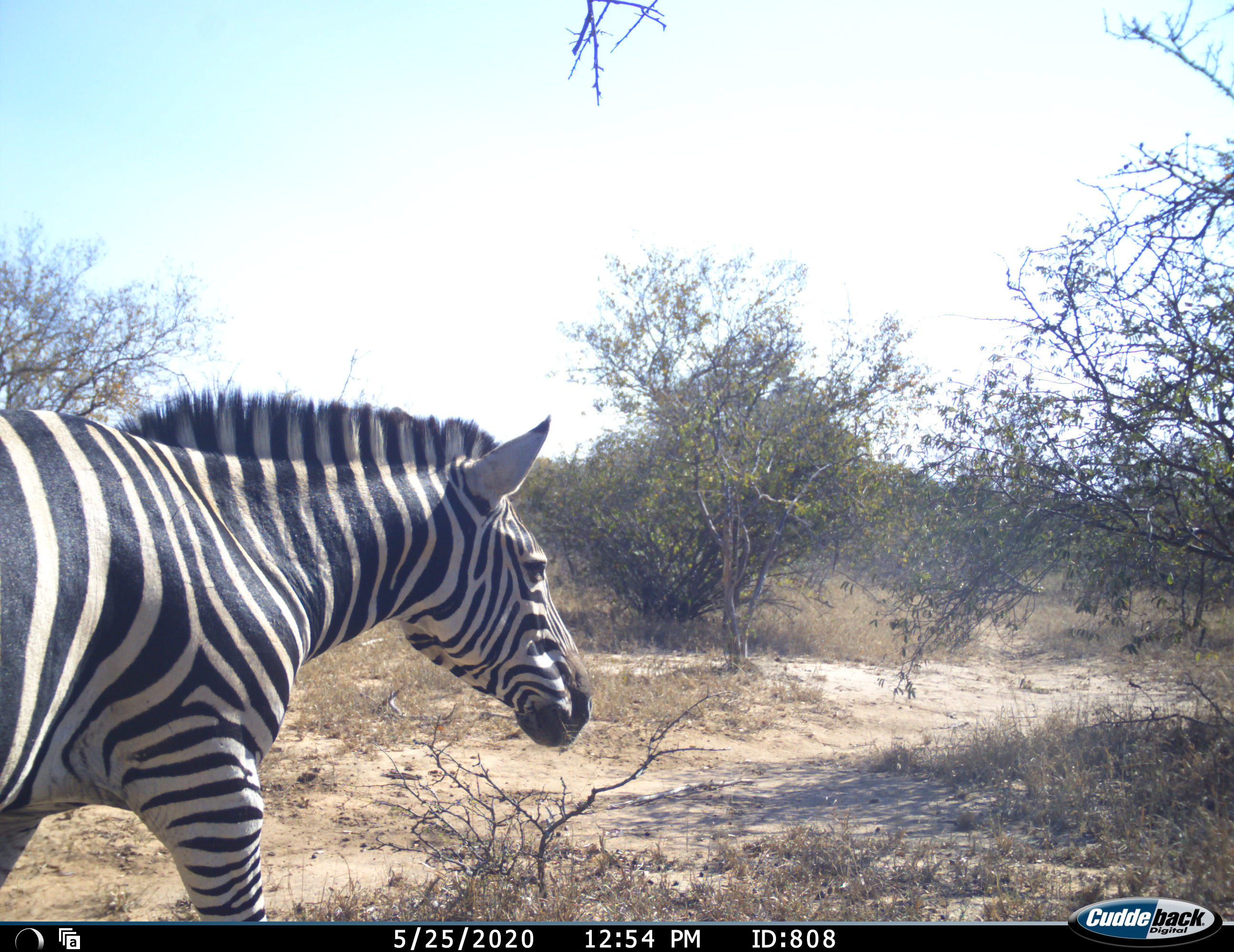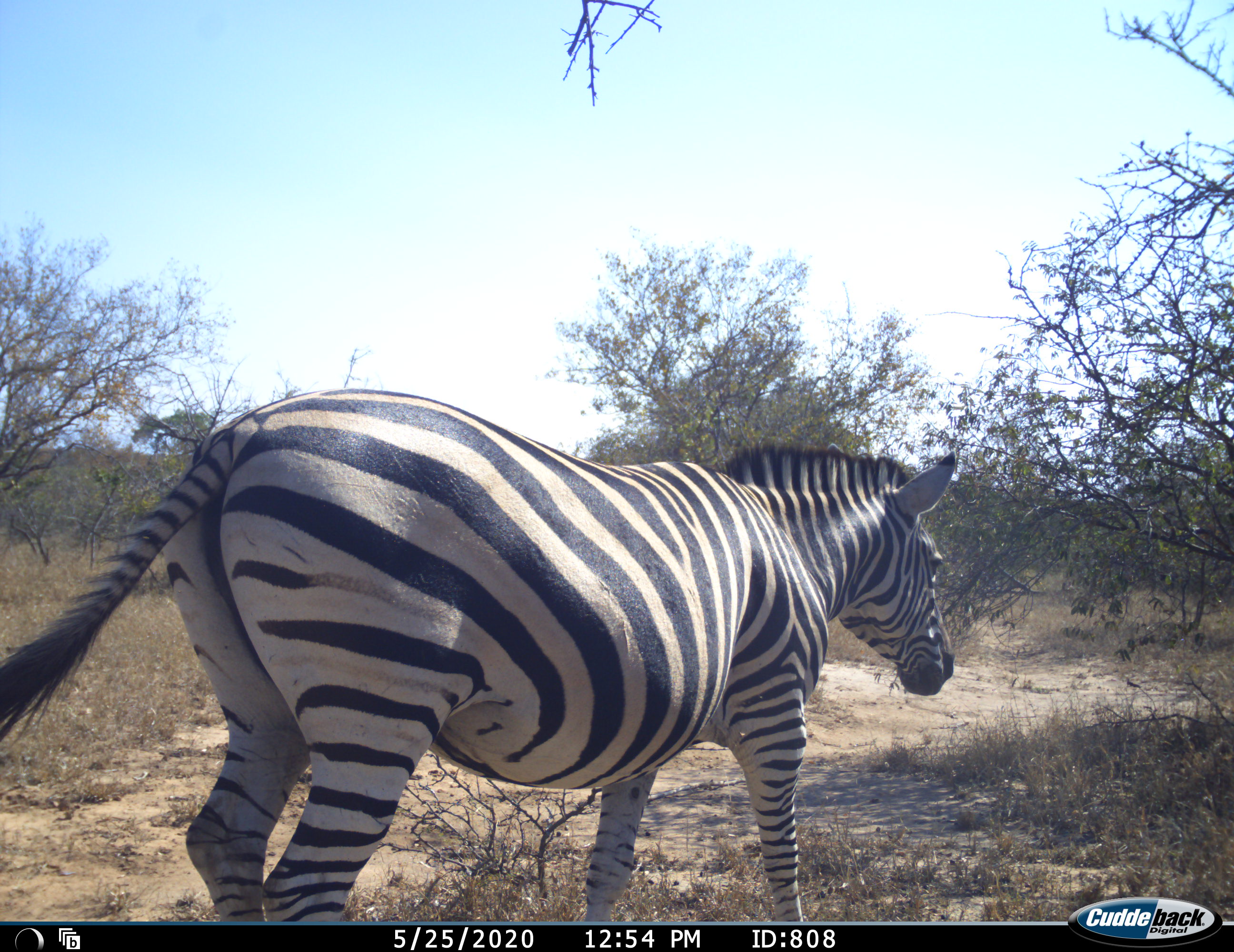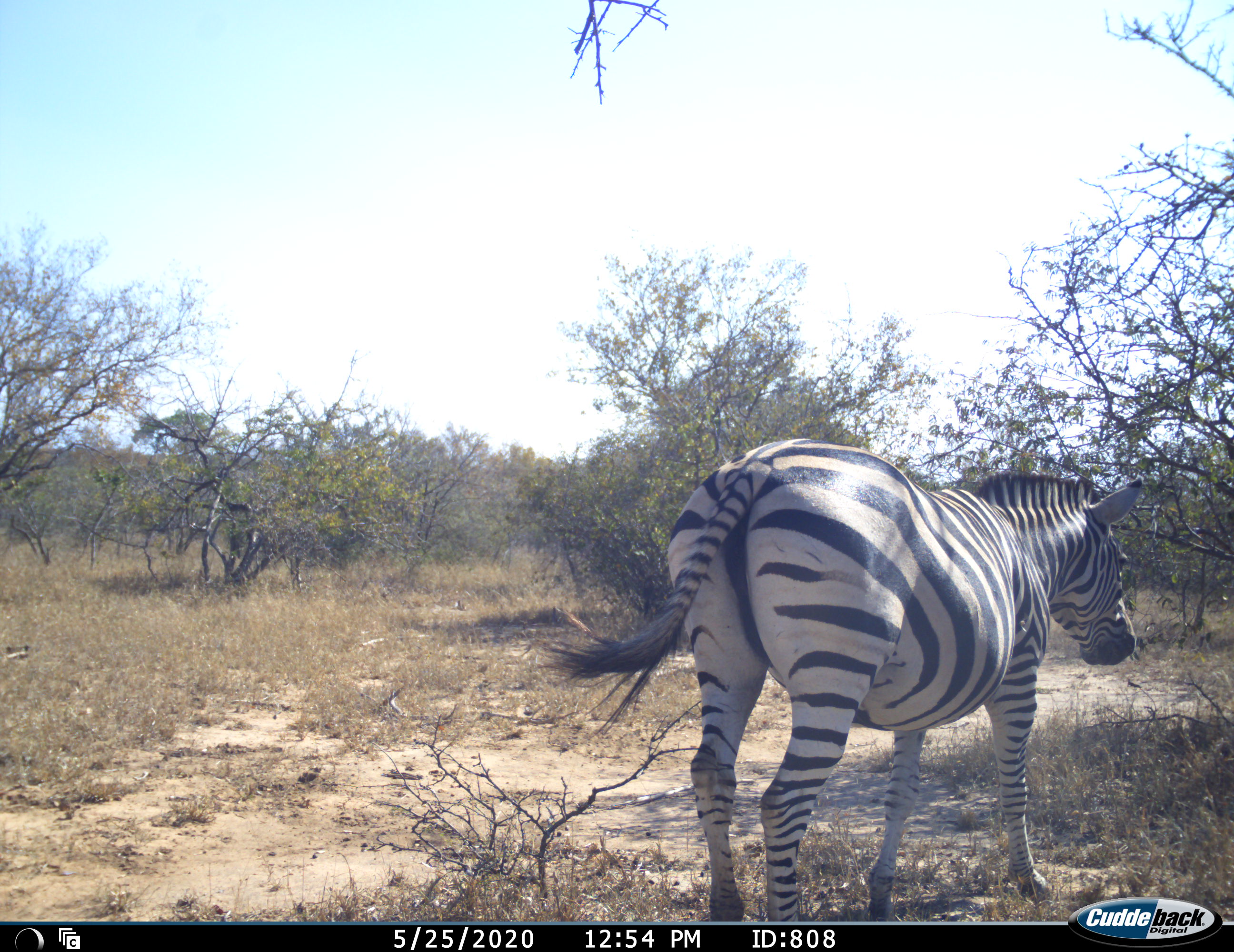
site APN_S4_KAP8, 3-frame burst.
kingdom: Animalia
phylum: Chordata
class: Mammalia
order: Perissodactyla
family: Equidae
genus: Equus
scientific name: Equus quagga burchellii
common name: burchell's zebra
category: zebraburchells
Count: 1.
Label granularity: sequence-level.